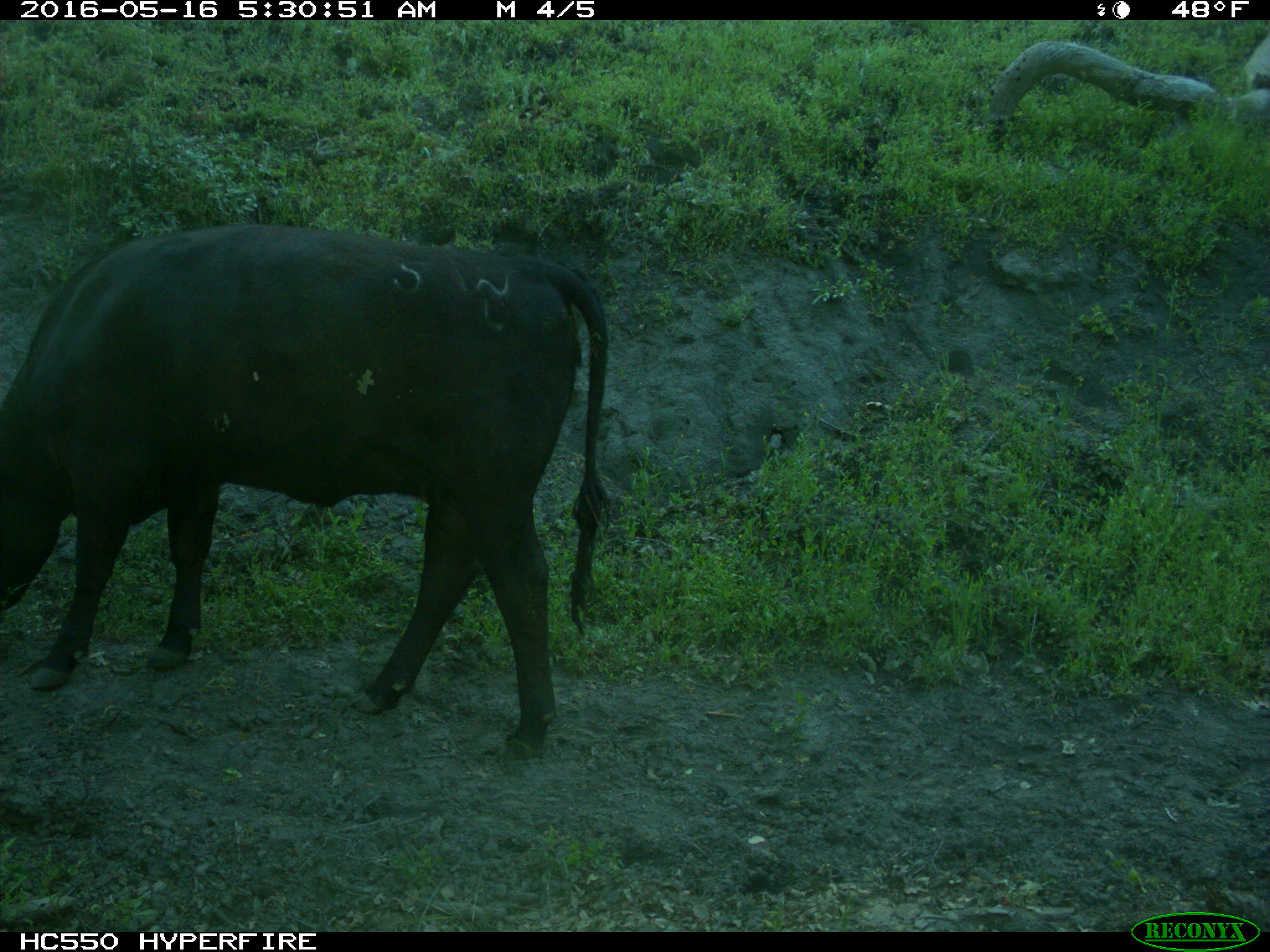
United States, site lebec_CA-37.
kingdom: Animalia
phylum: Chordata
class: Mammalia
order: Artiodactyla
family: Bovidae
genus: Bos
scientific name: Bos taurus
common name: domestic cow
Bos taurus (domestic cow).